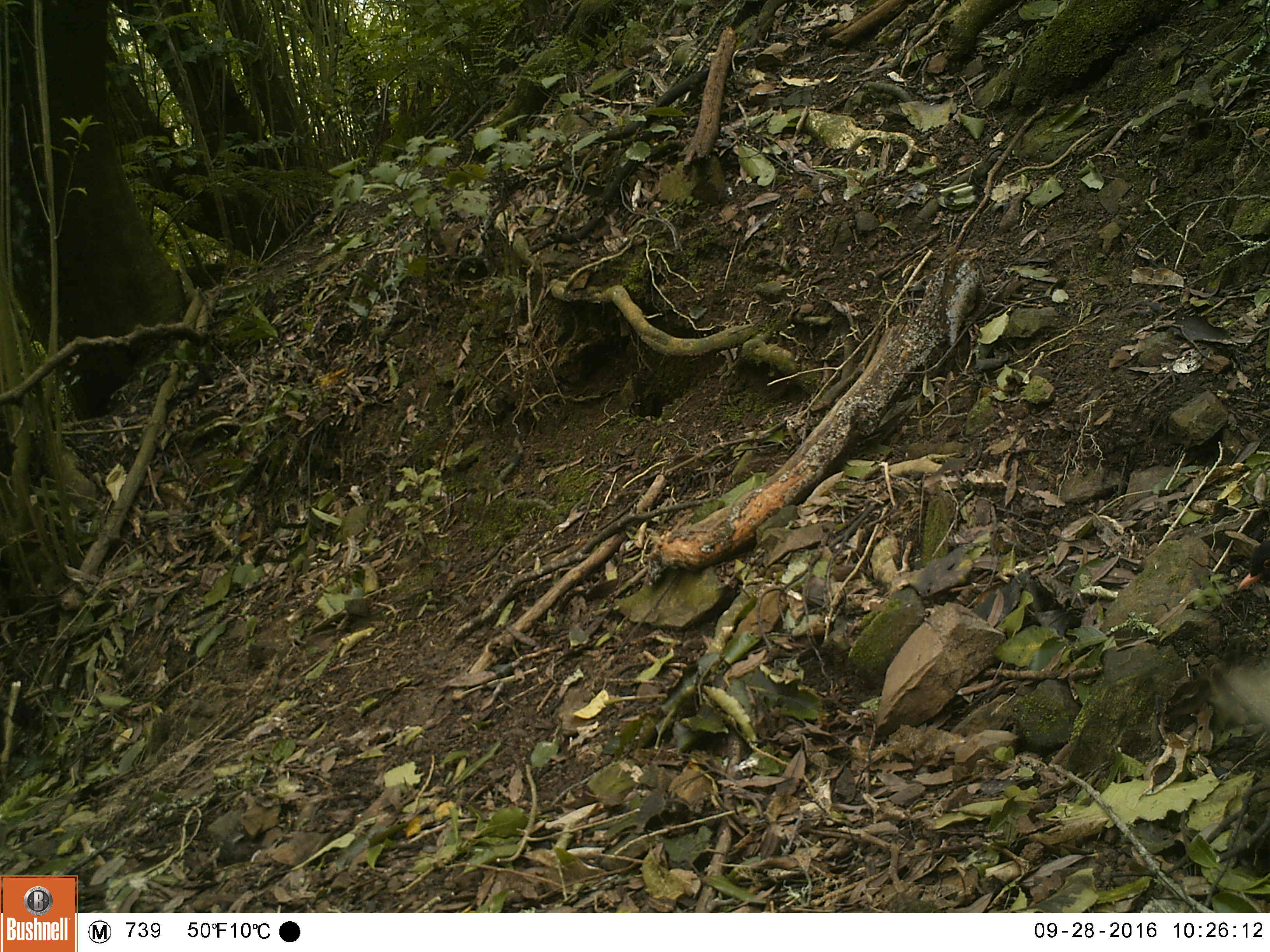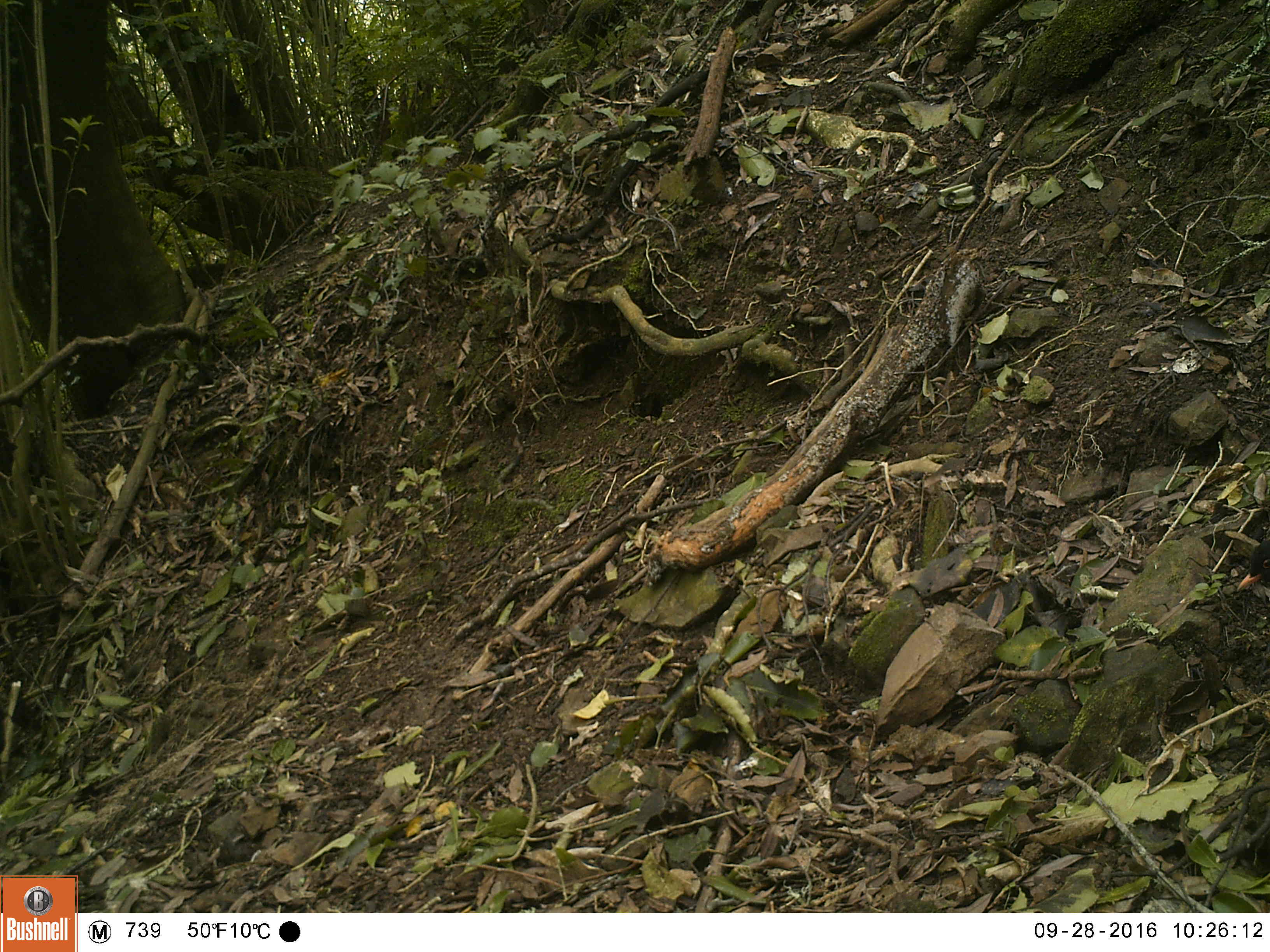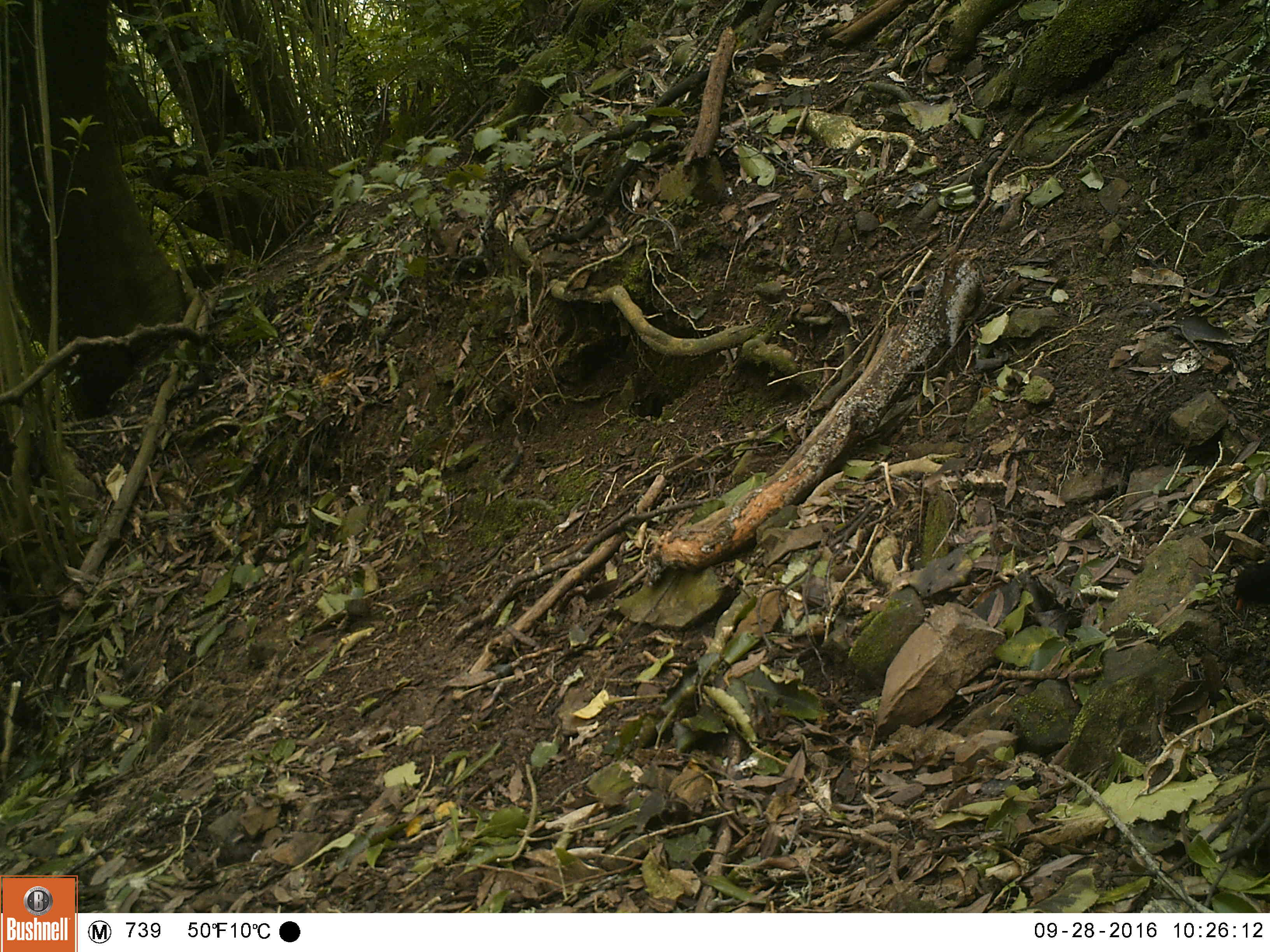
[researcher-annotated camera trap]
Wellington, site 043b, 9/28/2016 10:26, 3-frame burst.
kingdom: Animalia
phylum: Chordata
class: Aves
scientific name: Aves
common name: bird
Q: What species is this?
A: Bird (Aves).